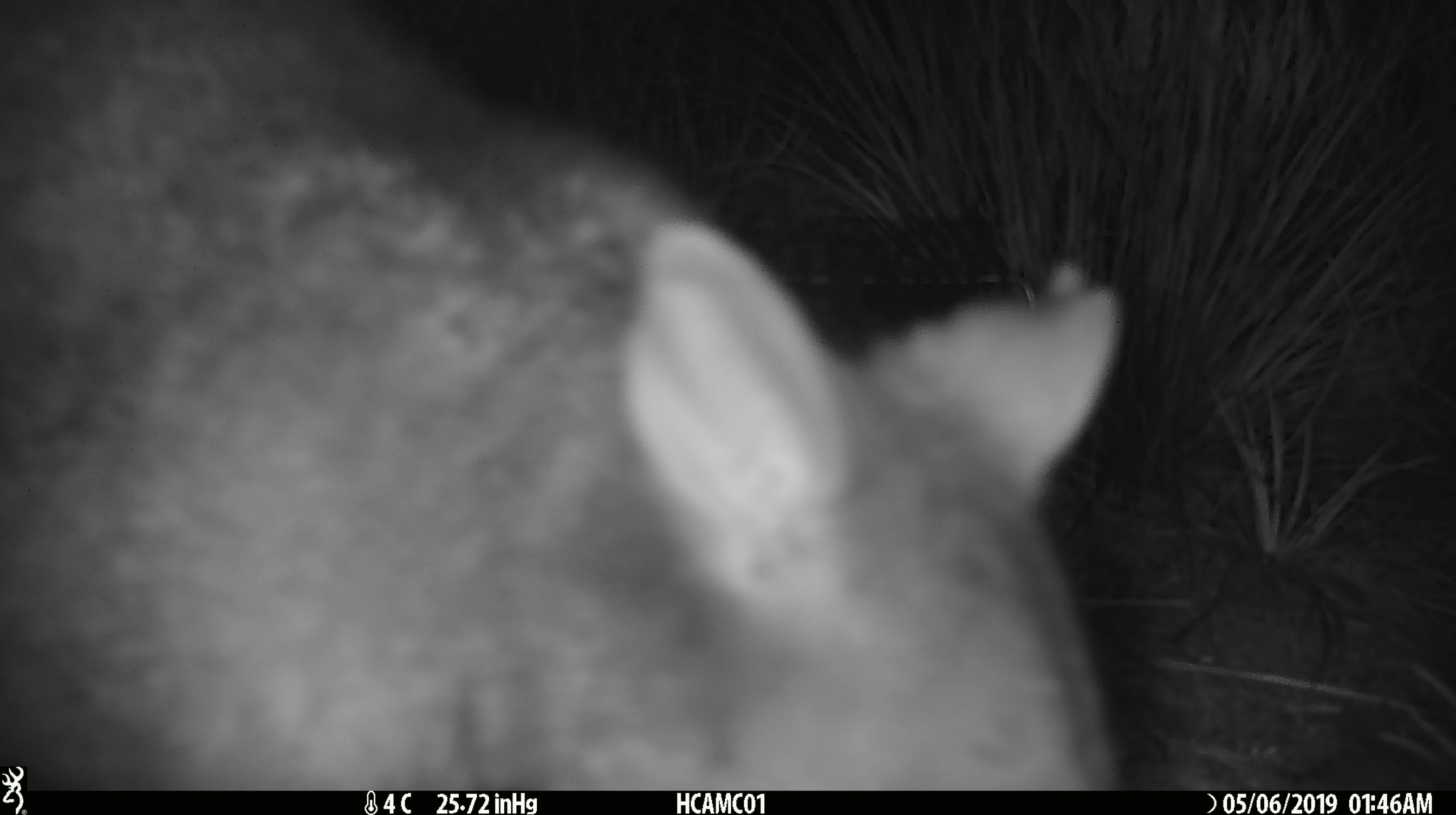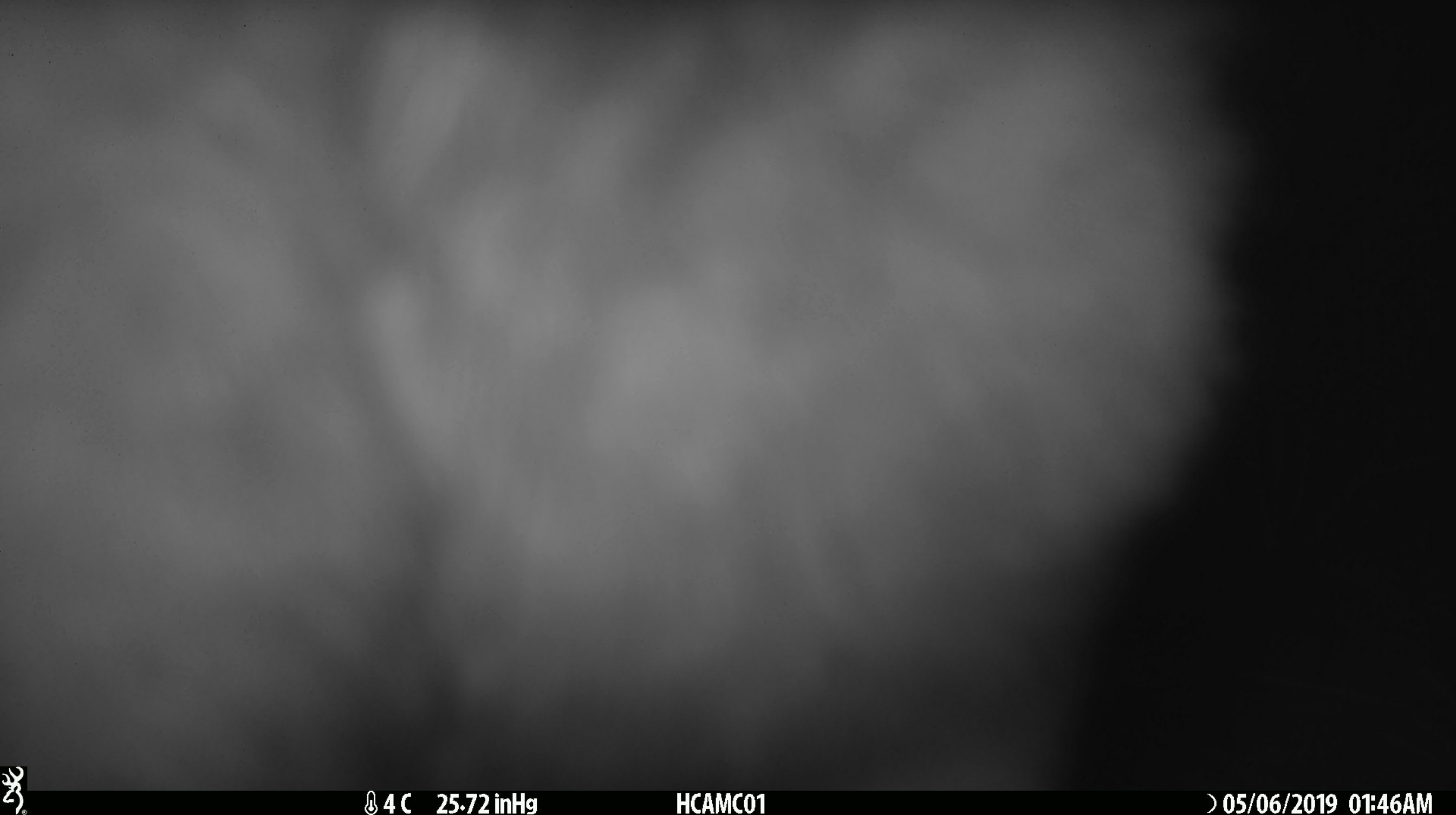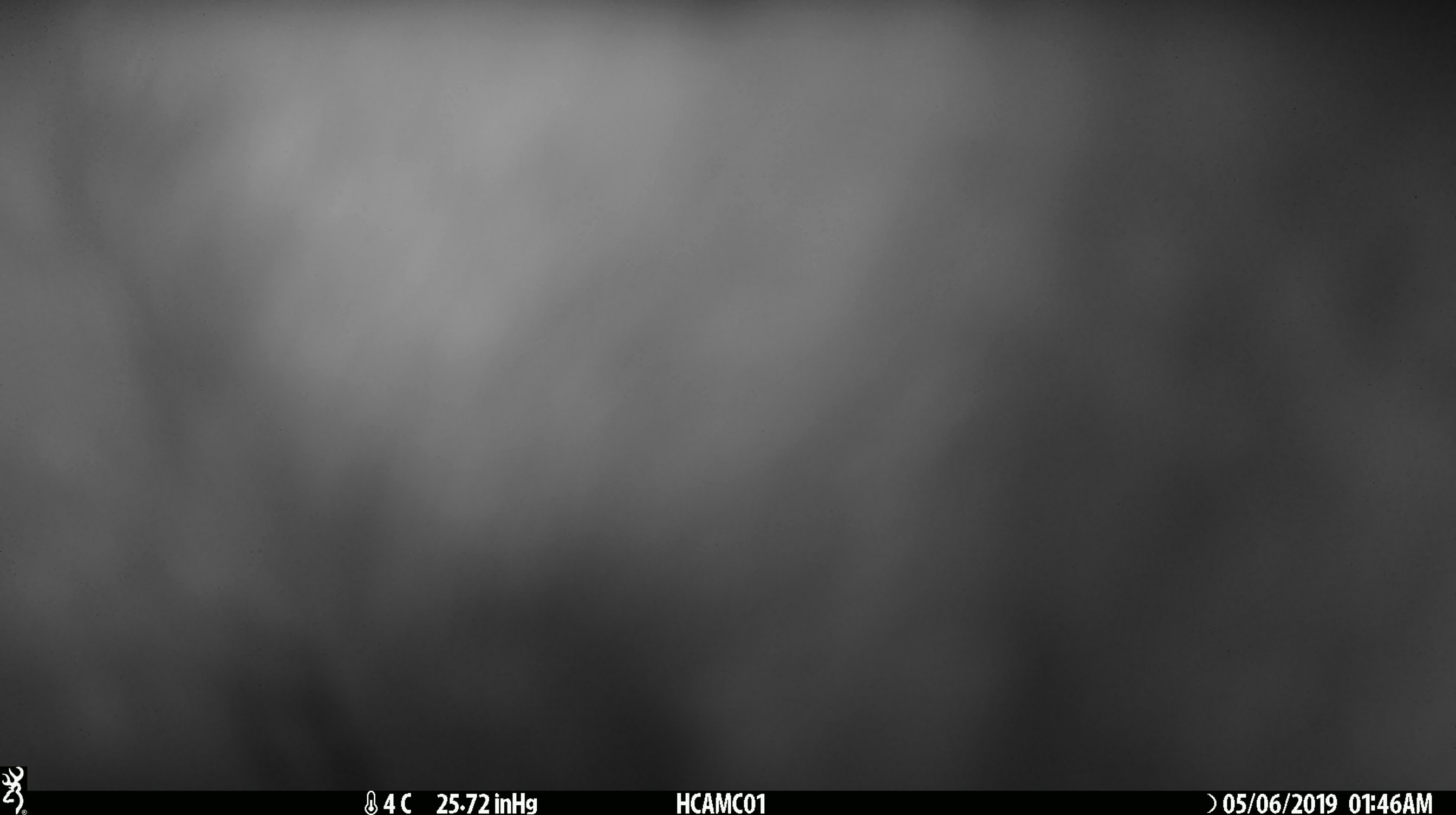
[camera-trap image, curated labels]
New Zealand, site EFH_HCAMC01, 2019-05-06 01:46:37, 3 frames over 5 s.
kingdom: Animalia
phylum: Chordata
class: Mammalia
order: Diprotodontia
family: Phalangeridae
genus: Trichosurus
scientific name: Trichosurus vulpecula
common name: common brushtail possum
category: possum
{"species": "possum (common brushtail possum) (Trichosurus vulpecula)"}